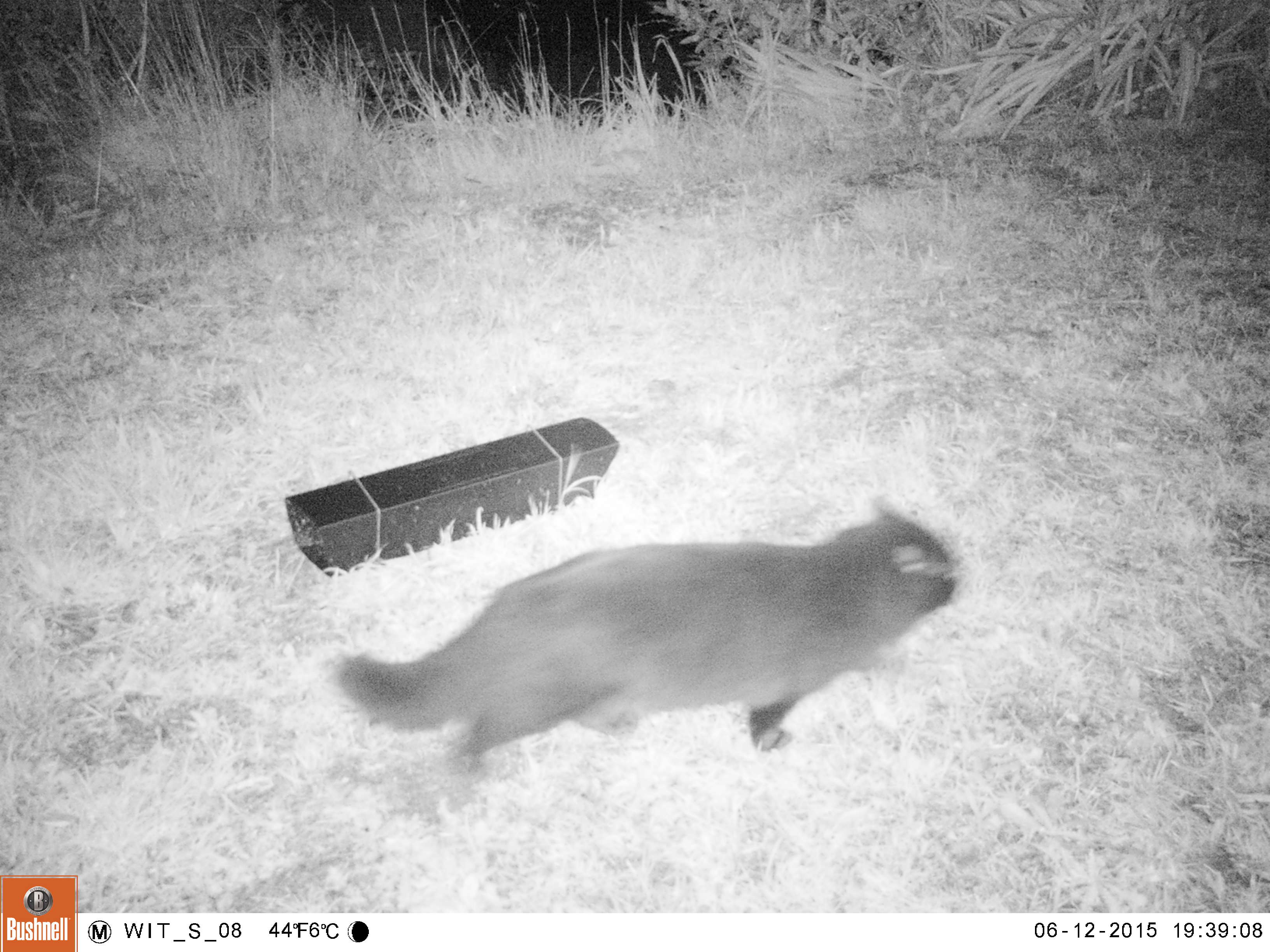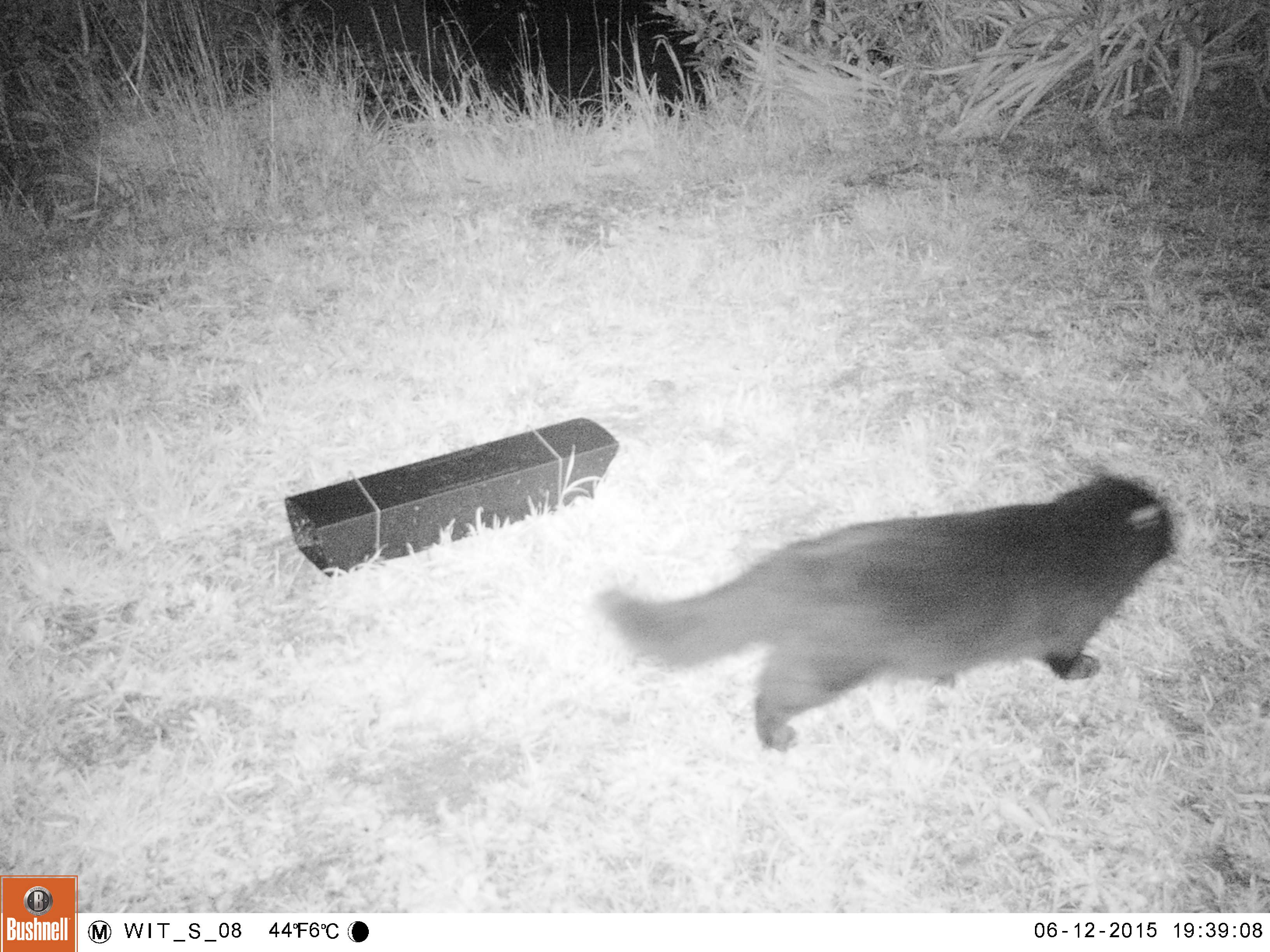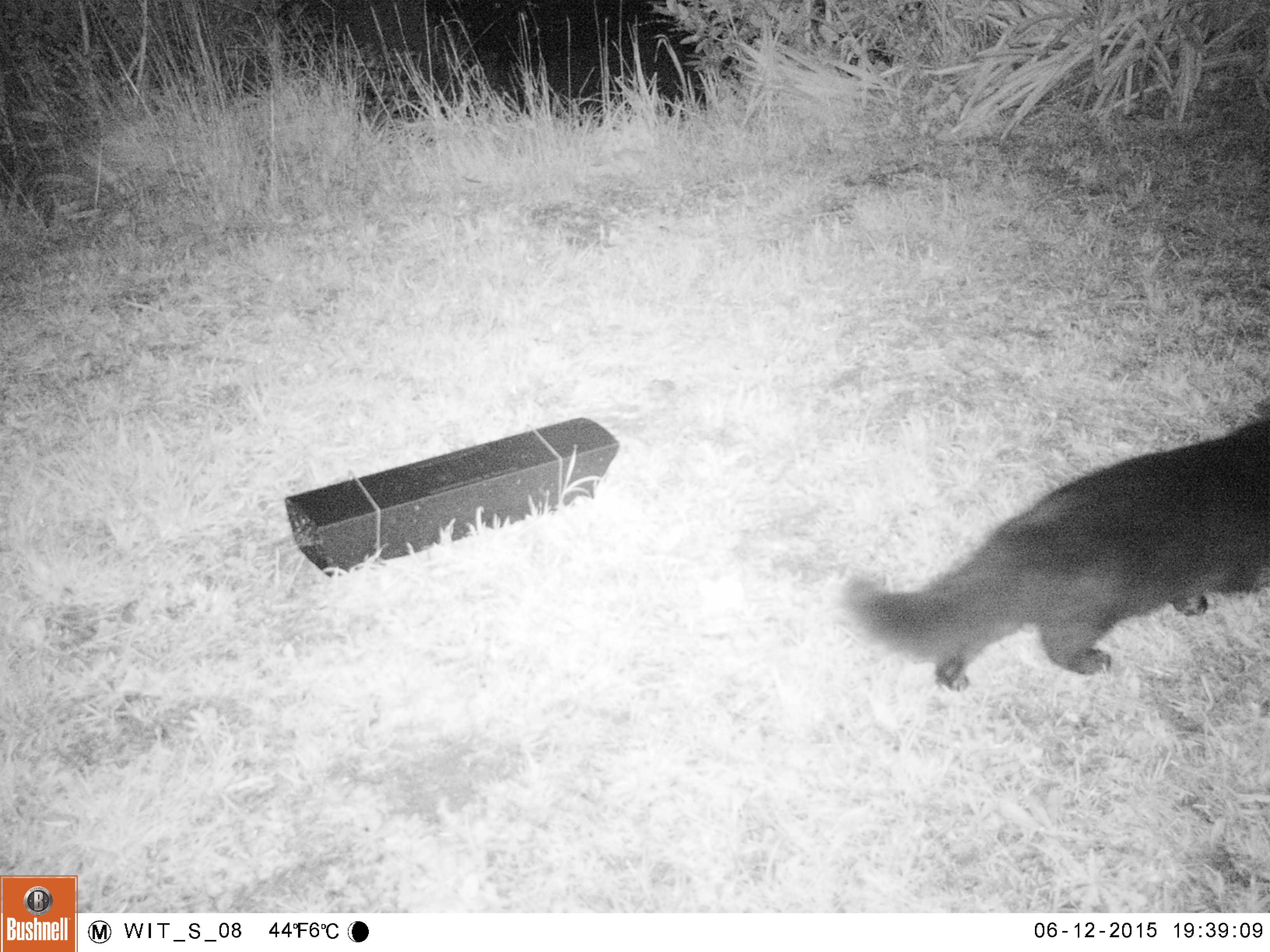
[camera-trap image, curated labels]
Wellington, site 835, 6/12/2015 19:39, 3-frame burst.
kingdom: Animalia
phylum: Chordata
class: Mammalia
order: Carnivora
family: Felidae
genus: Felis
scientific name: Felis catus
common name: cat